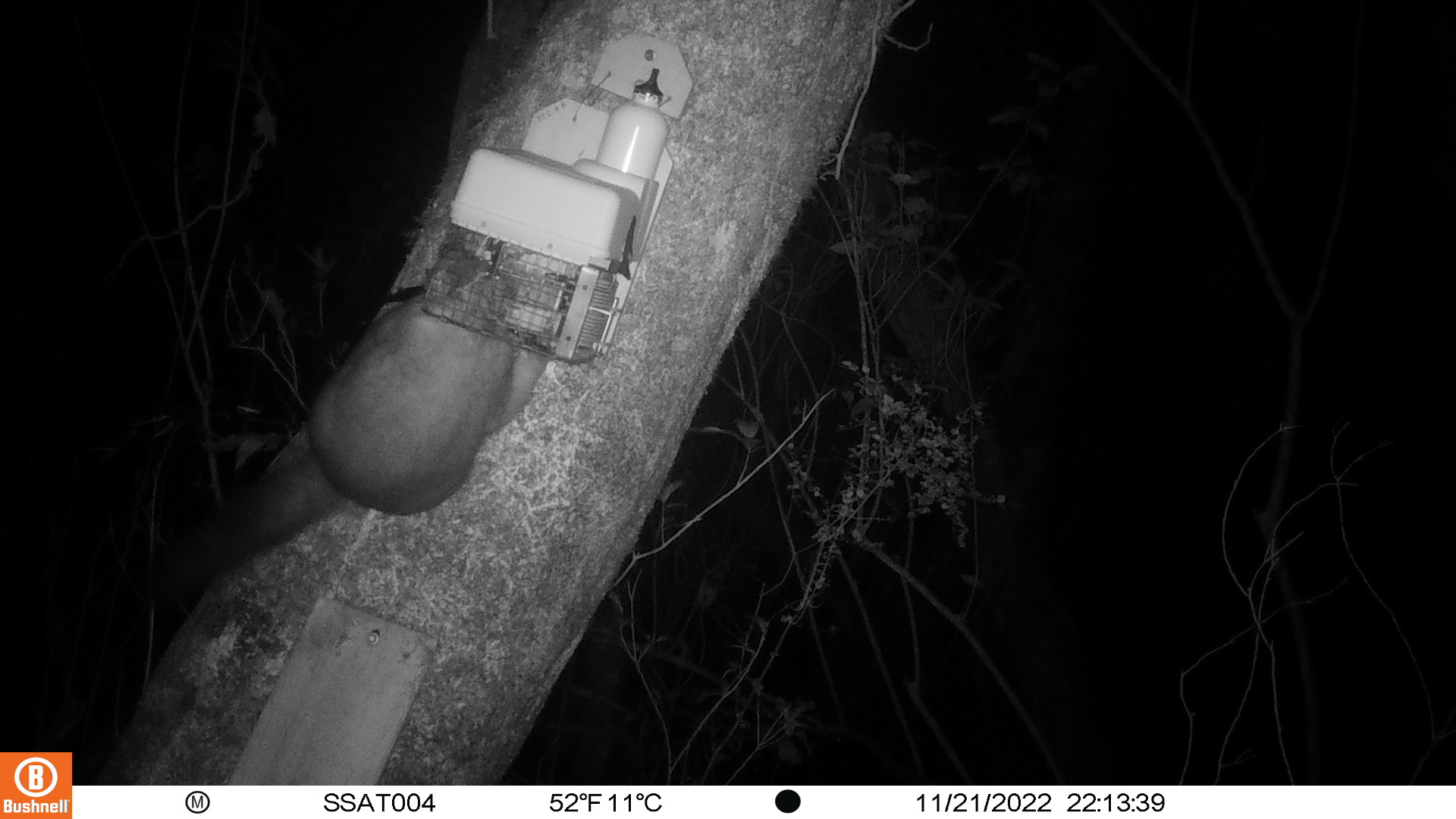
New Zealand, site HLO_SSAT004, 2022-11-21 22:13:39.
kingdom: Animalia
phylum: Chordata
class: Mammalia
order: Diprotodontia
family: Phalangeridae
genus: Trichosurus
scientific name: Trichosurus vulpecula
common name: common brushtail possum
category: possum